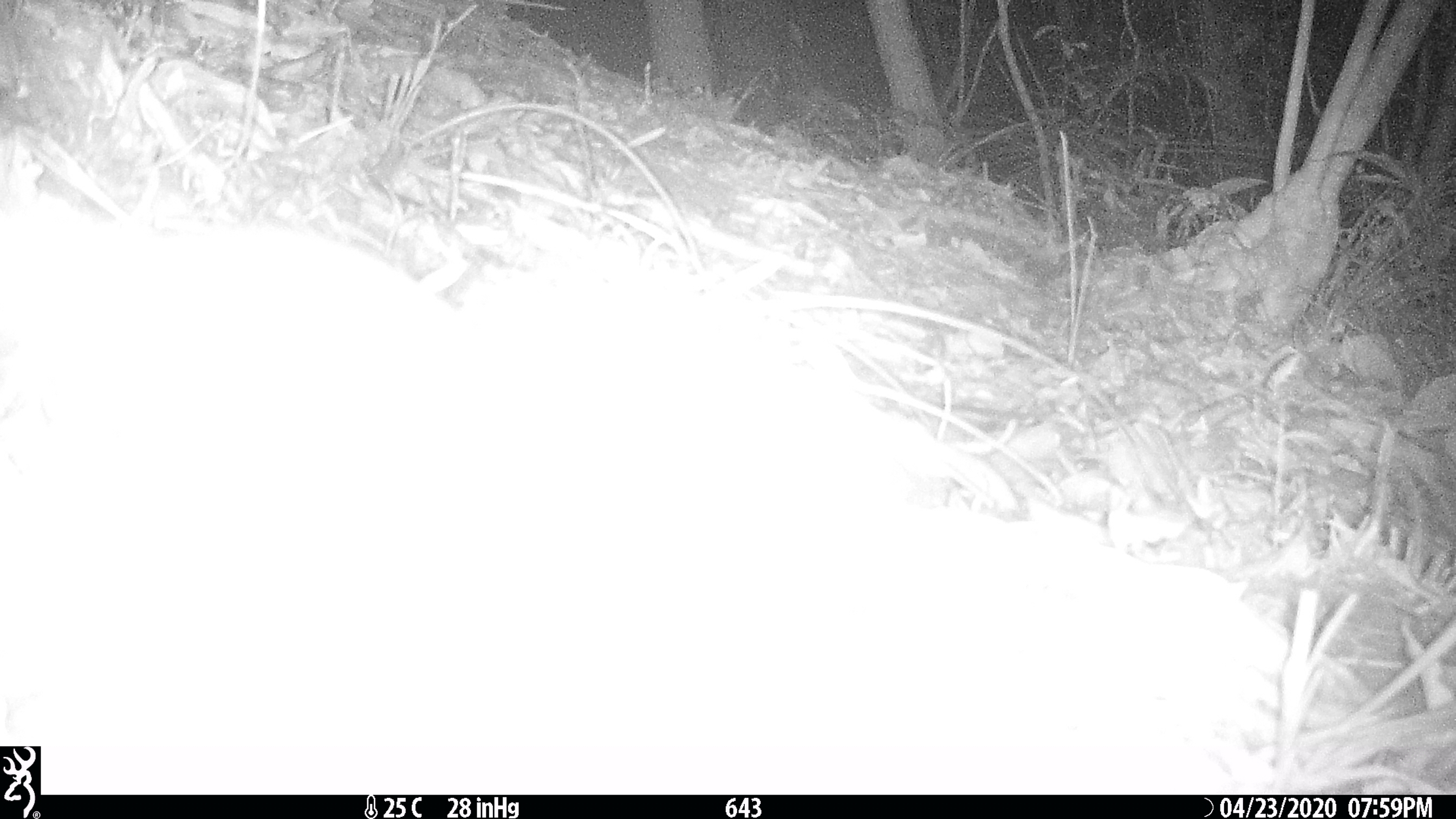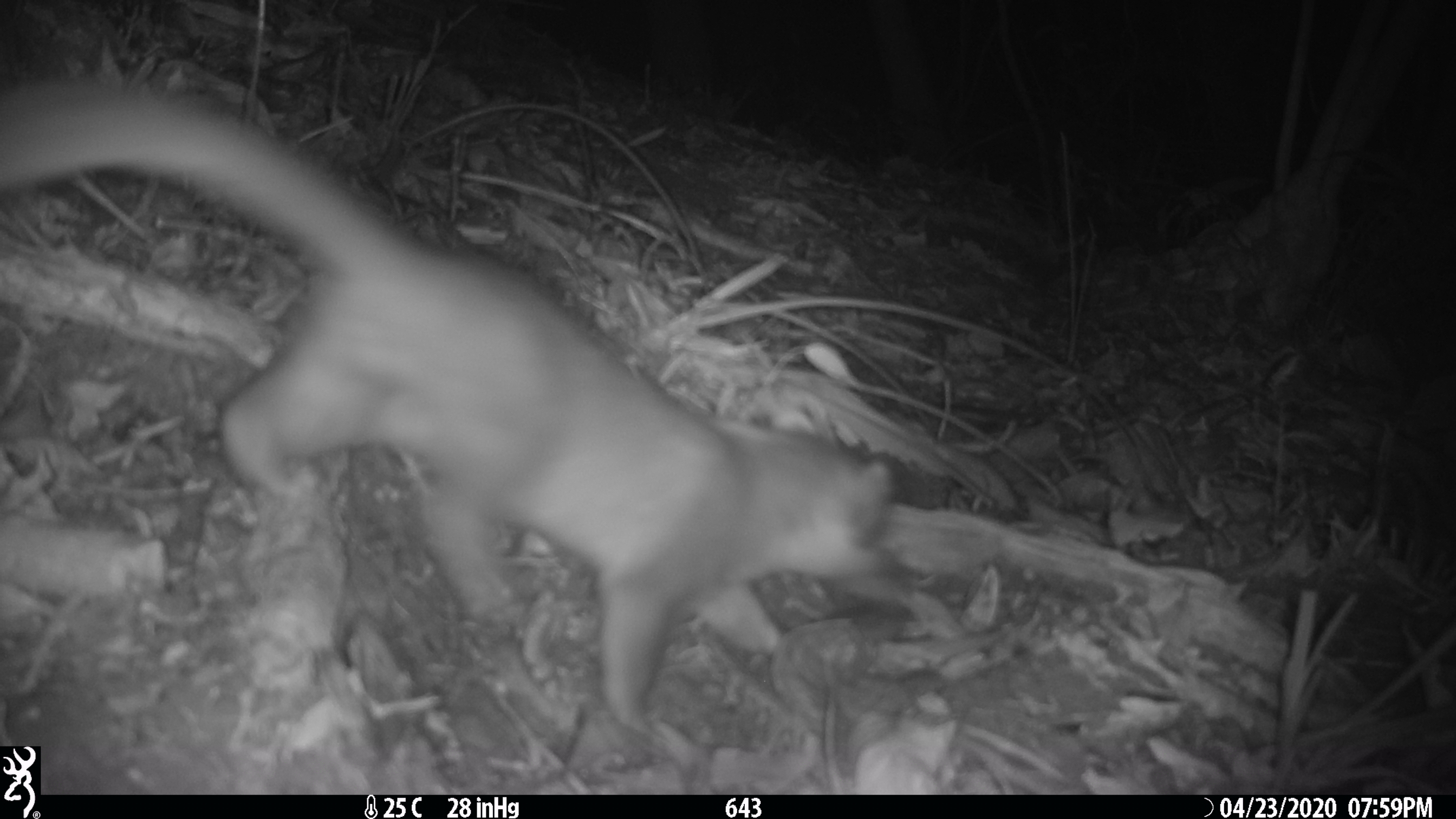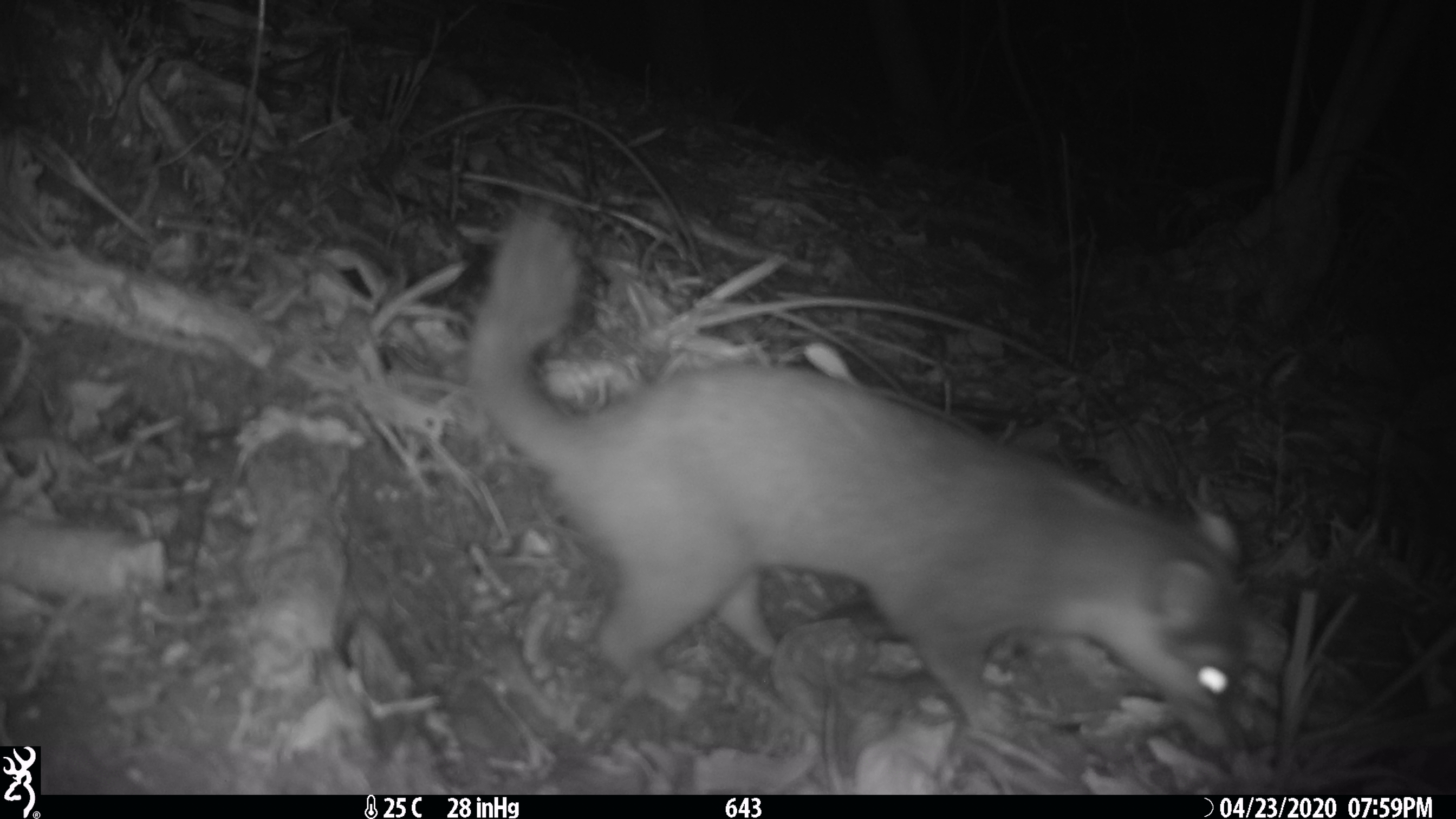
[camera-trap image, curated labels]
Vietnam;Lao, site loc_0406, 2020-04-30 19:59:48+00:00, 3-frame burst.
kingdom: Animalia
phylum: Chordata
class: Mammalia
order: Carnivora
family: Mustelidae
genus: Melogale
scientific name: Melogale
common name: ferret badger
Ferret badger (Melogale). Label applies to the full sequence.